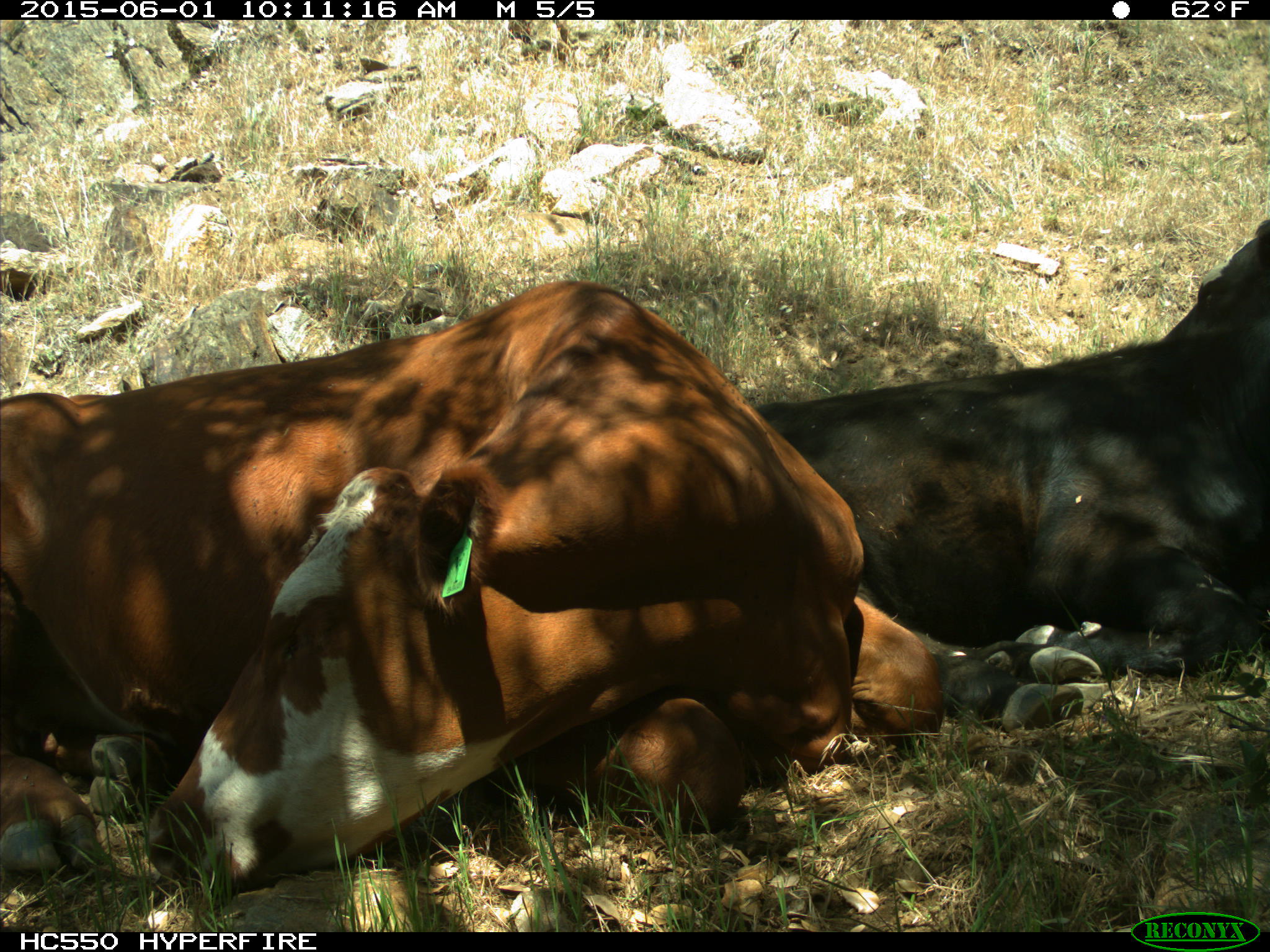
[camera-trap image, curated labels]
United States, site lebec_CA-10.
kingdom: Animalia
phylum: Chordata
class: Mammalia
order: Artiodactyla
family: Bovidae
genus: Bos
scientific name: Bos taurus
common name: domestic cow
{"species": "Bos taurus (domestic cow)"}